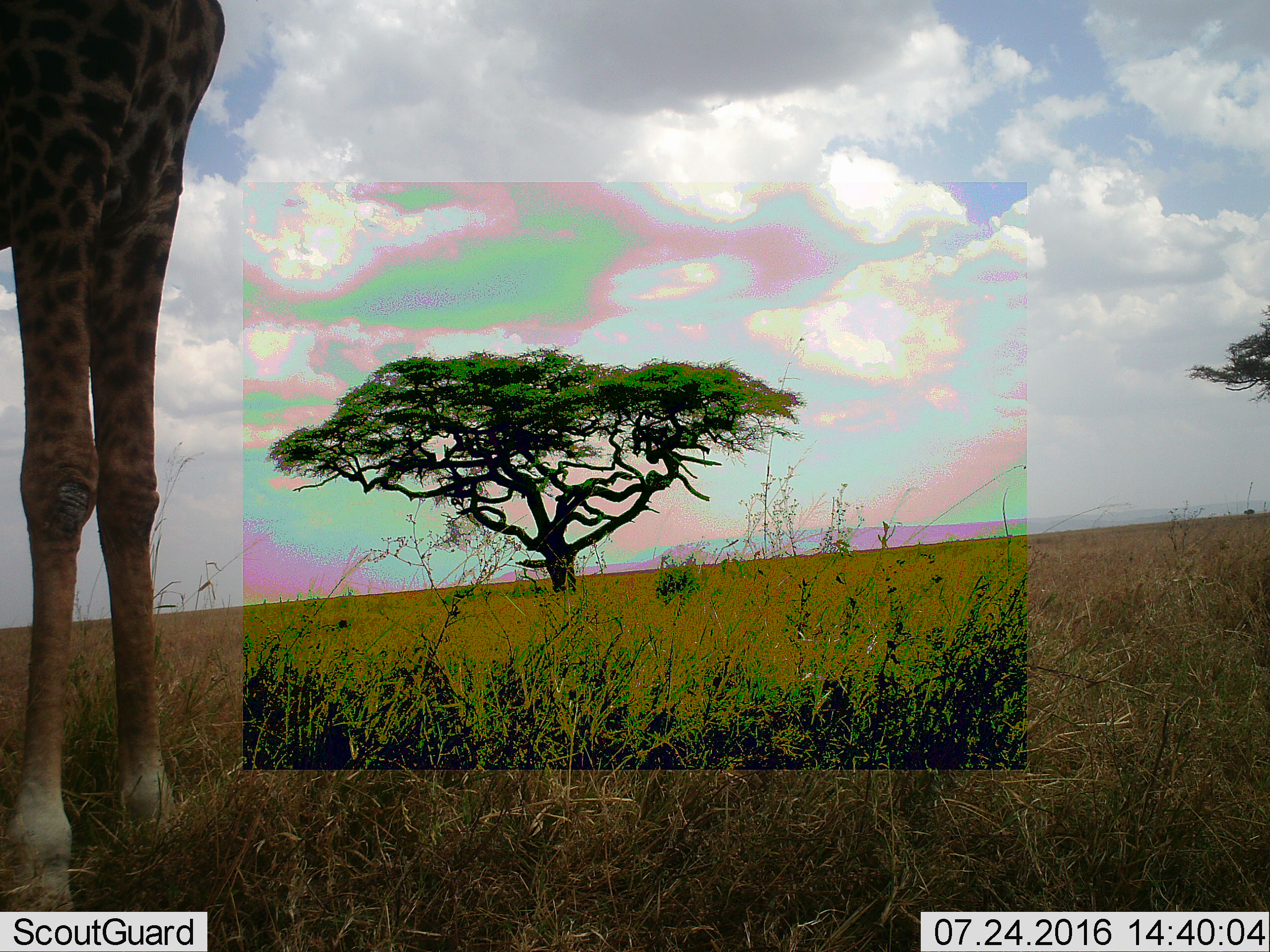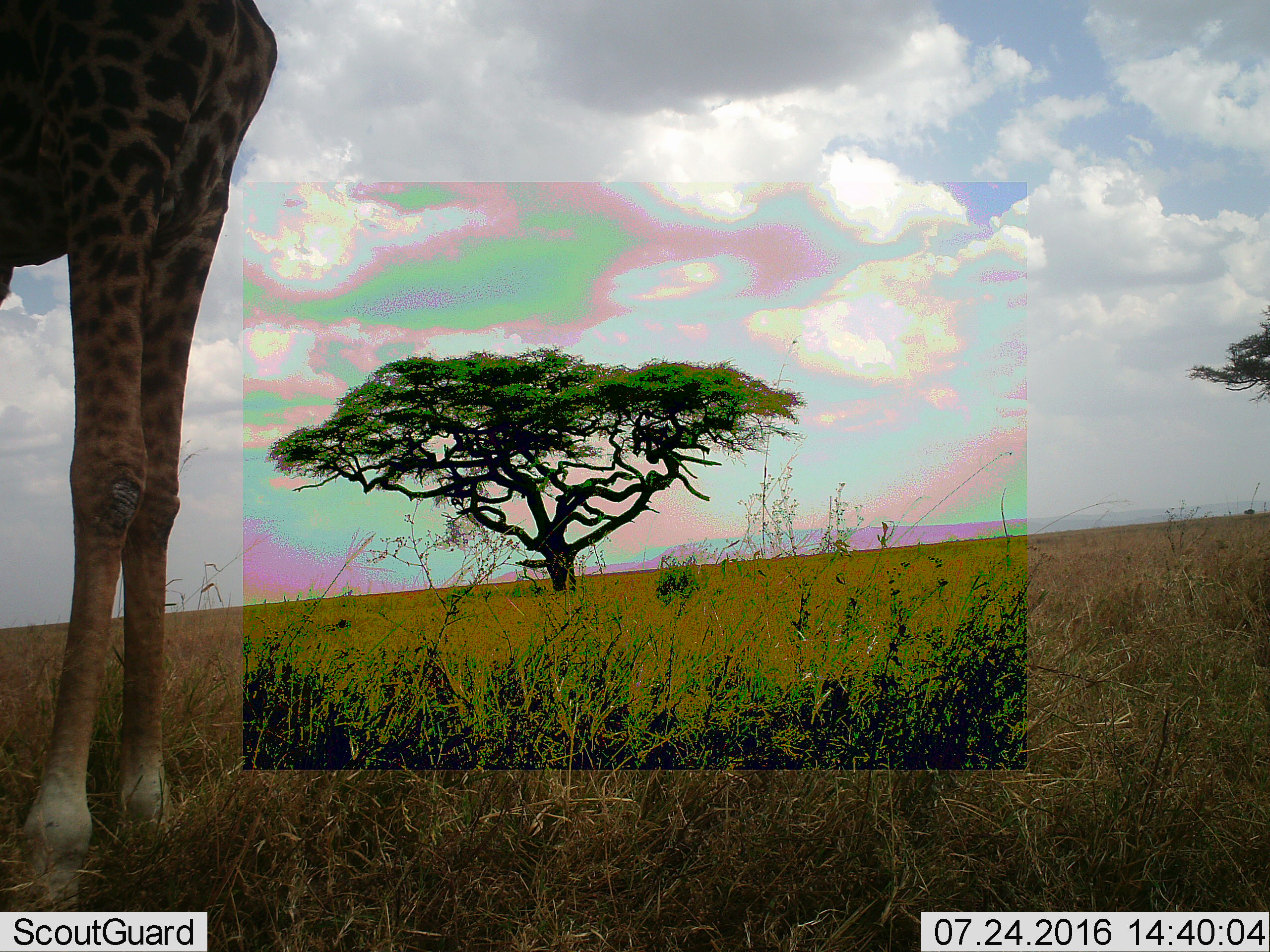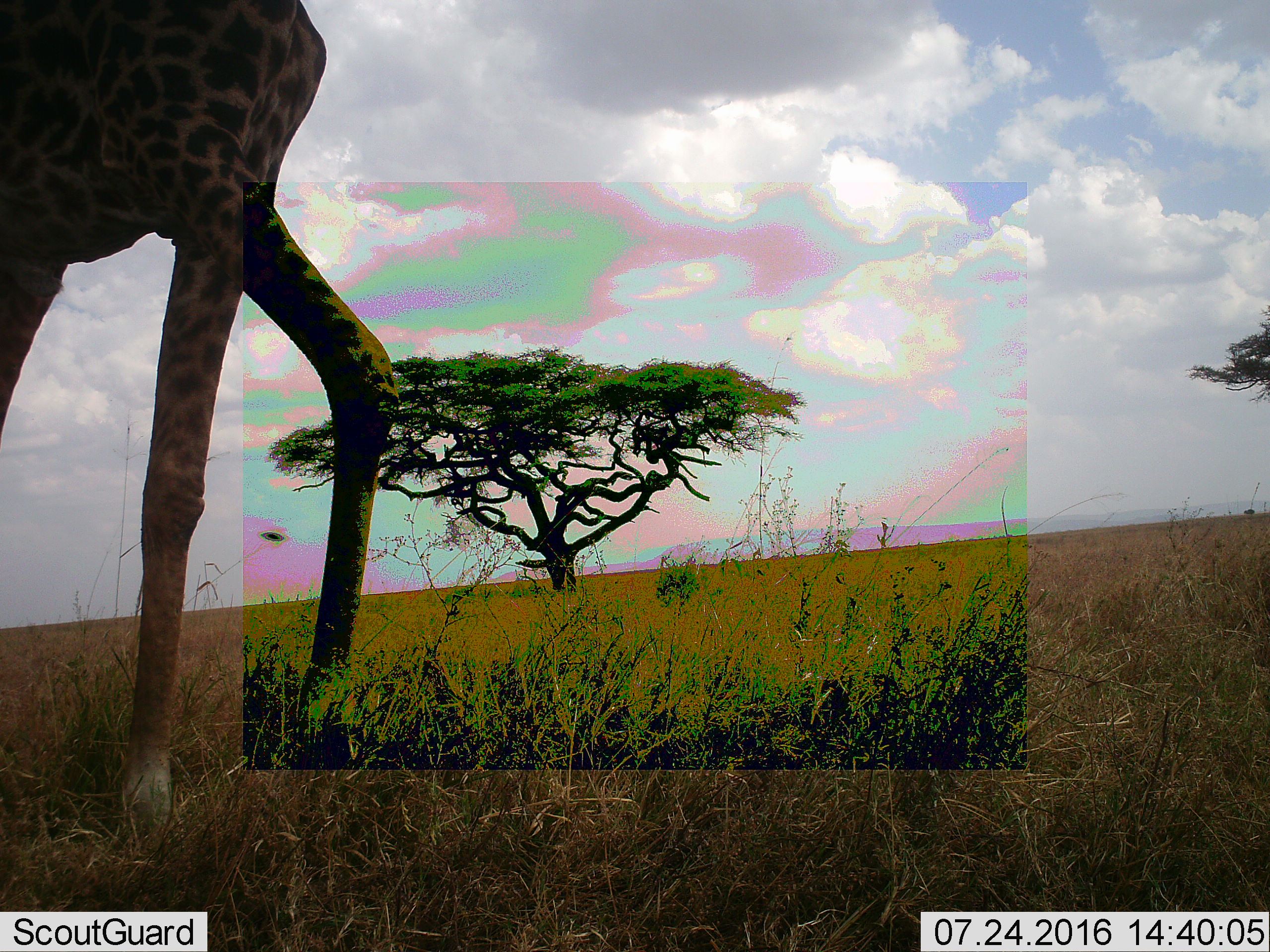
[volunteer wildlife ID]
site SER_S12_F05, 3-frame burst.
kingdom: Animalia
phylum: Chordata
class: Mammalia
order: Artiodactyla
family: Giraffidae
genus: Giraffa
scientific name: Giraffa camelopardalis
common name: giraffe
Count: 1.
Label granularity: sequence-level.